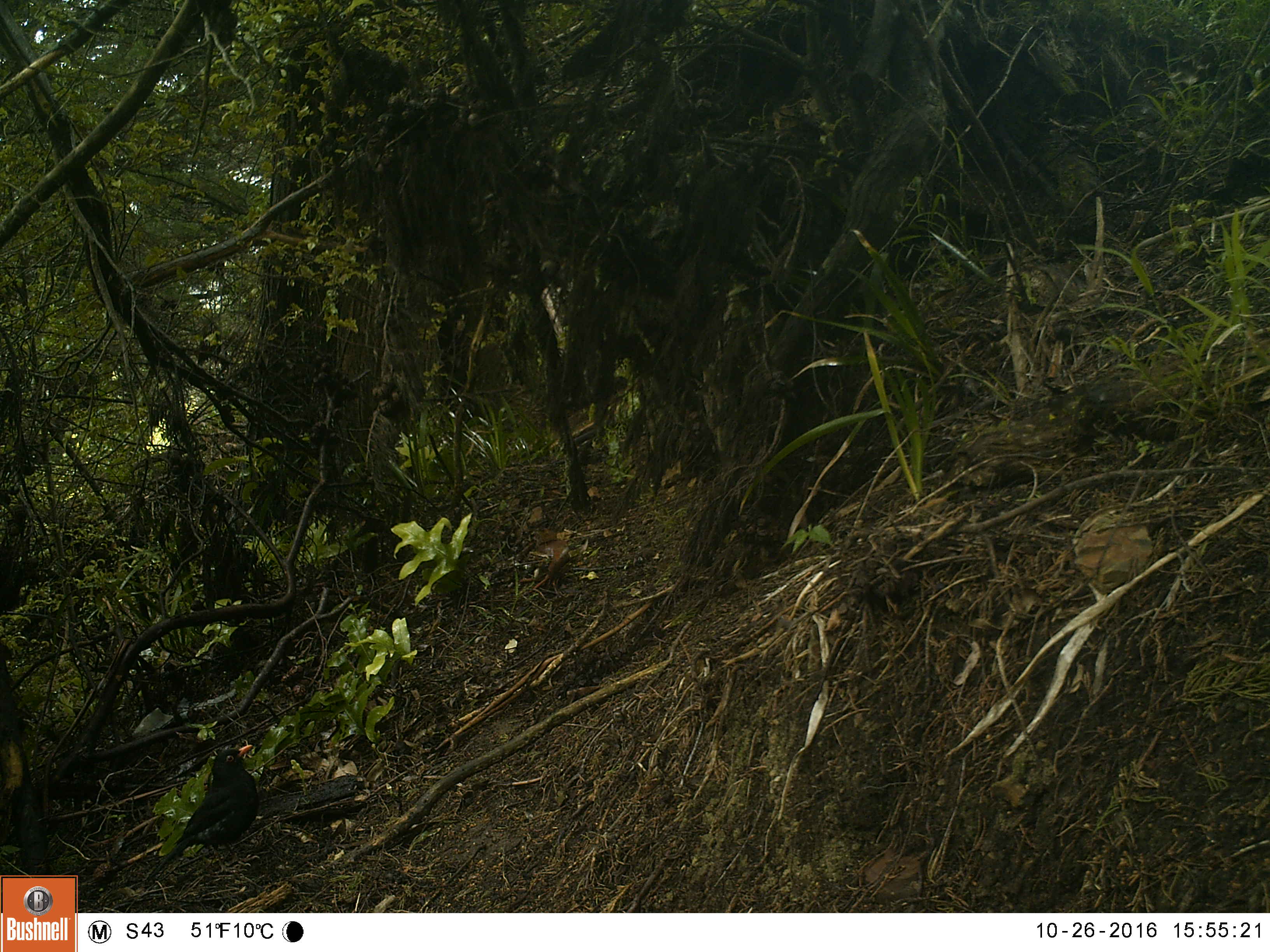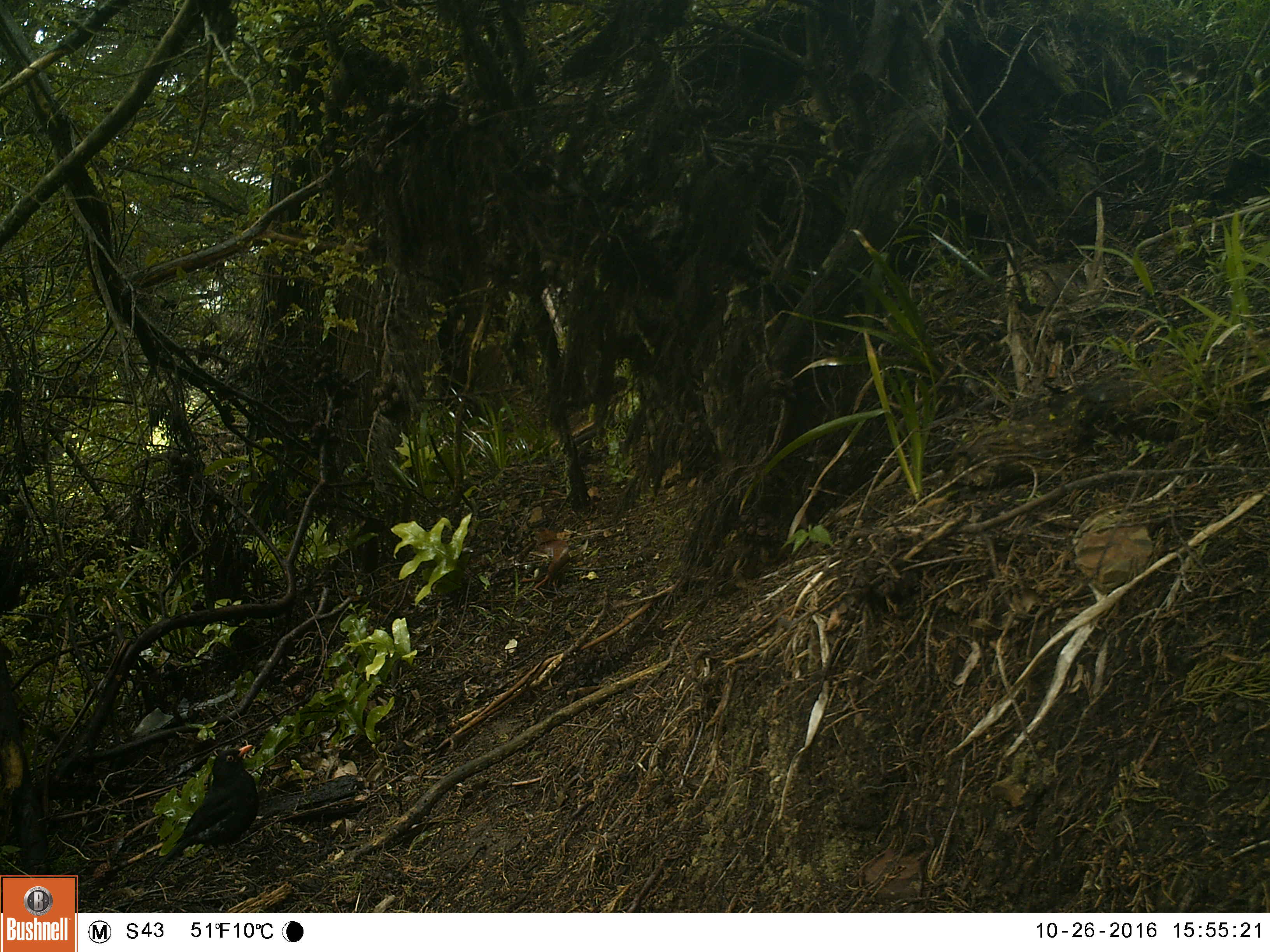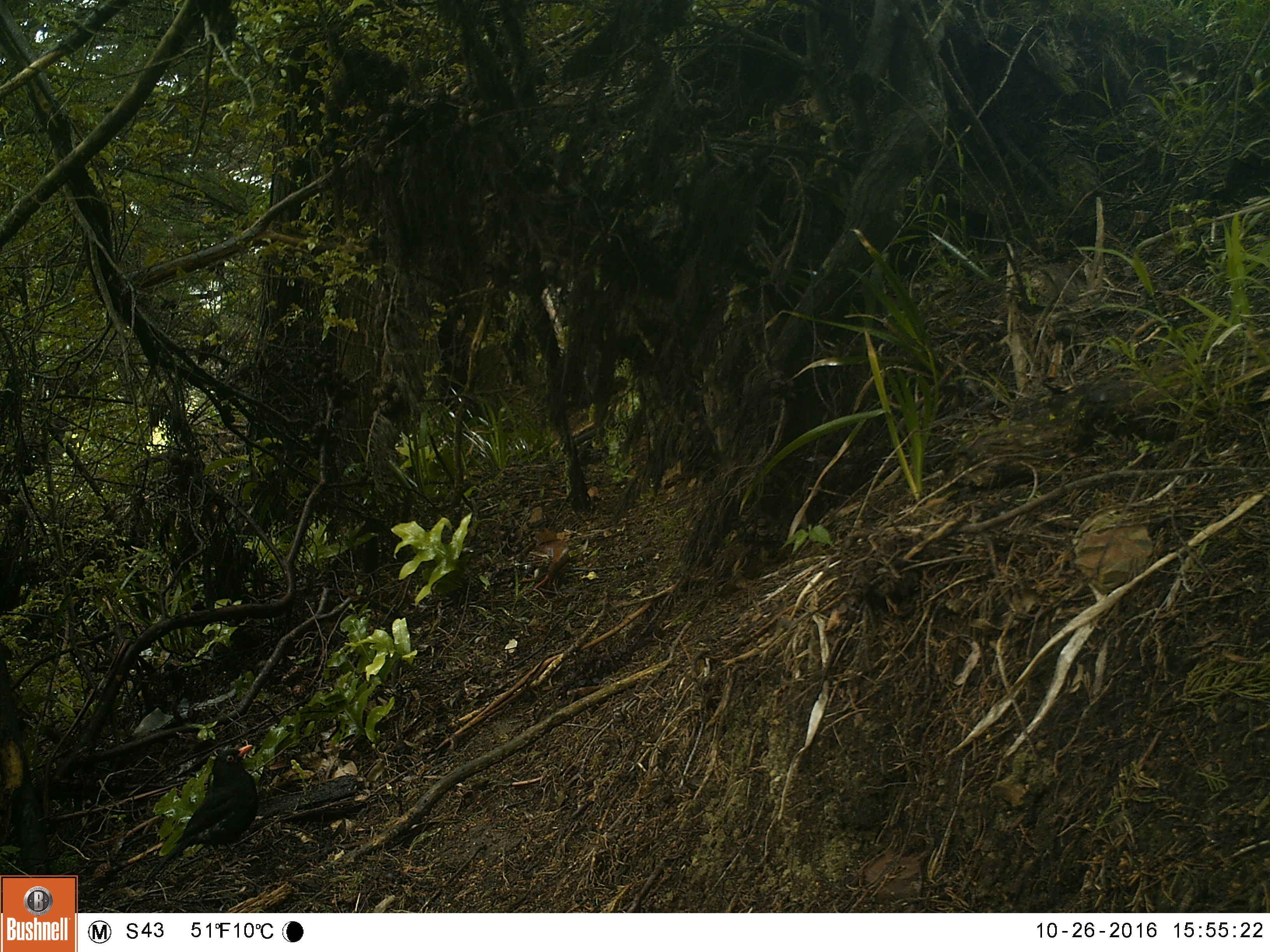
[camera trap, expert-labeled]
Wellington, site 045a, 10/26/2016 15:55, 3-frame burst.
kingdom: Animalia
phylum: Chordata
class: Aves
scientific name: Aves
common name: bird